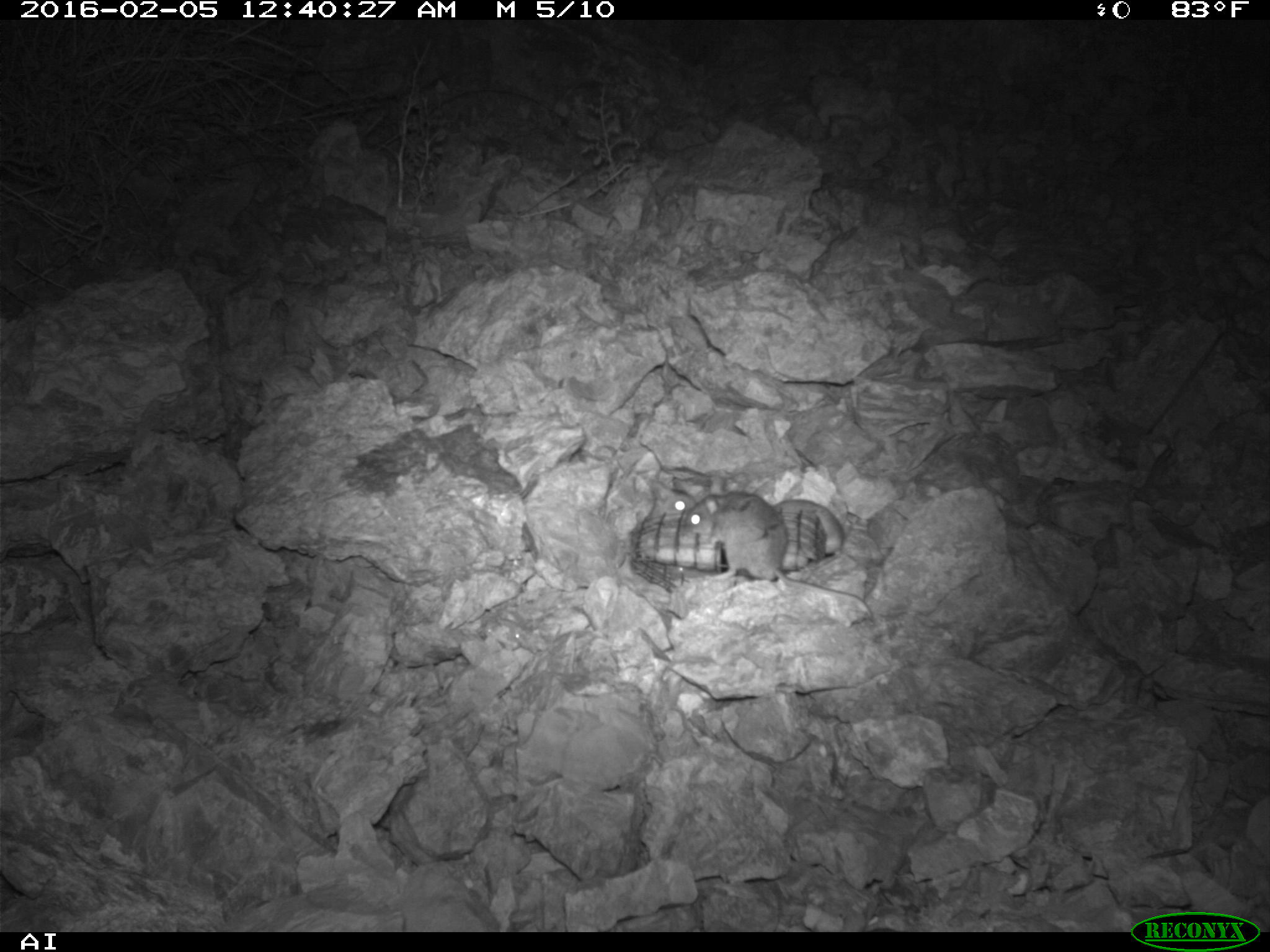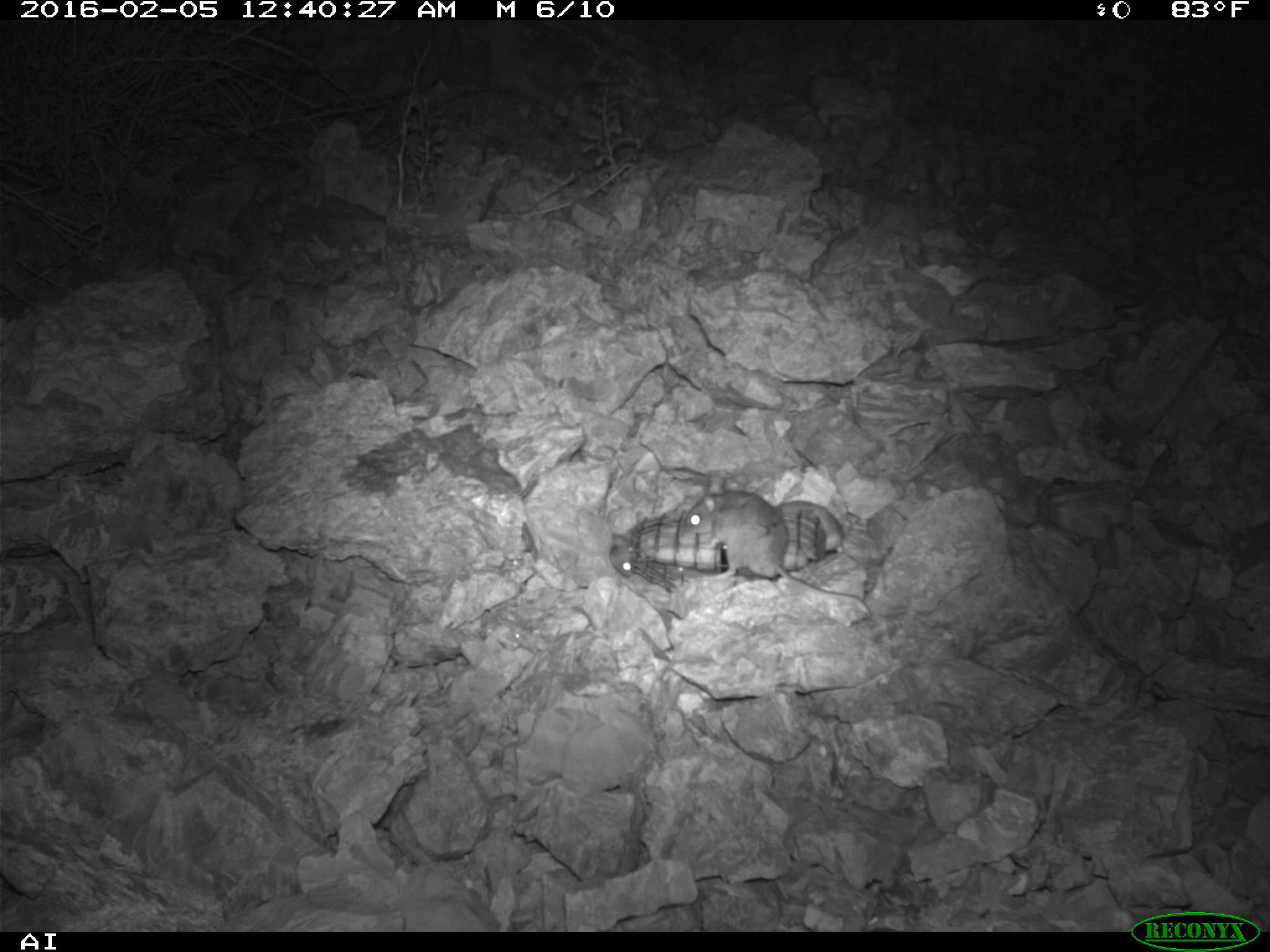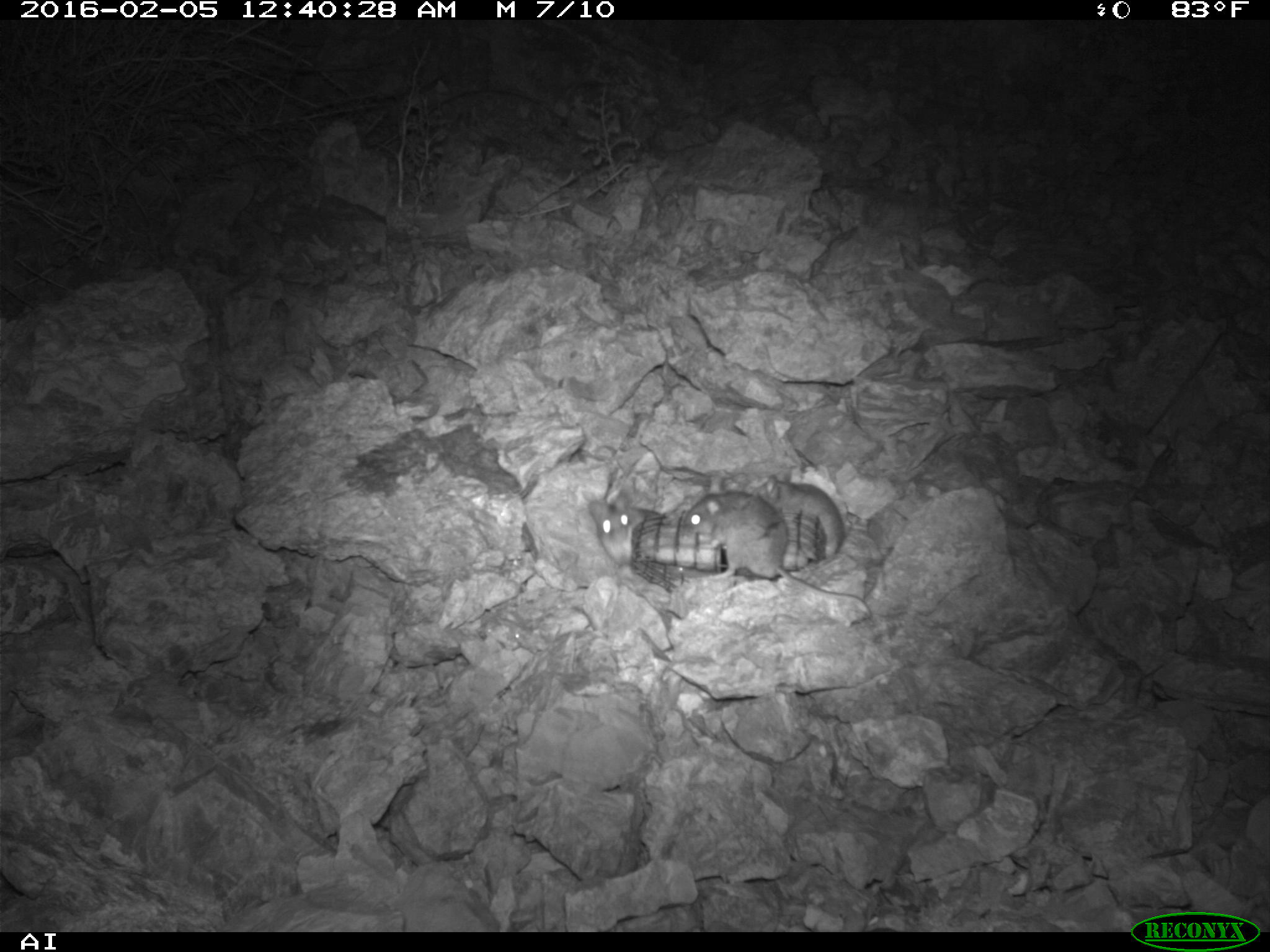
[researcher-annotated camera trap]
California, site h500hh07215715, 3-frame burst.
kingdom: Animalia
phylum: Chordata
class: Mammalia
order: Rodentia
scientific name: Rodentia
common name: rodent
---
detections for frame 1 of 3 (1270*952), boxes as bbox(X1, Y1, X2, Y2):
rodent: bbox(685, 491, 873, 618); bbox(771, 498, 843, 553); bbox(650, 480, 695, 518)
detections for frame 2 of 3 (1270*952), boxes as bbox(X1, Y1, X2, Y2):
rodent: bbox(687, 477, 871, 617); bbox(609, 524, 639, 578)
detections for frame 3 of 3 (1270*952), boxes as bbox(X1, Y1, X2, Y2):
rodent: bbox(683, 489, 873, 614); bbox(751, 475, 847, 557); bbox(587, 489, 662, 565)